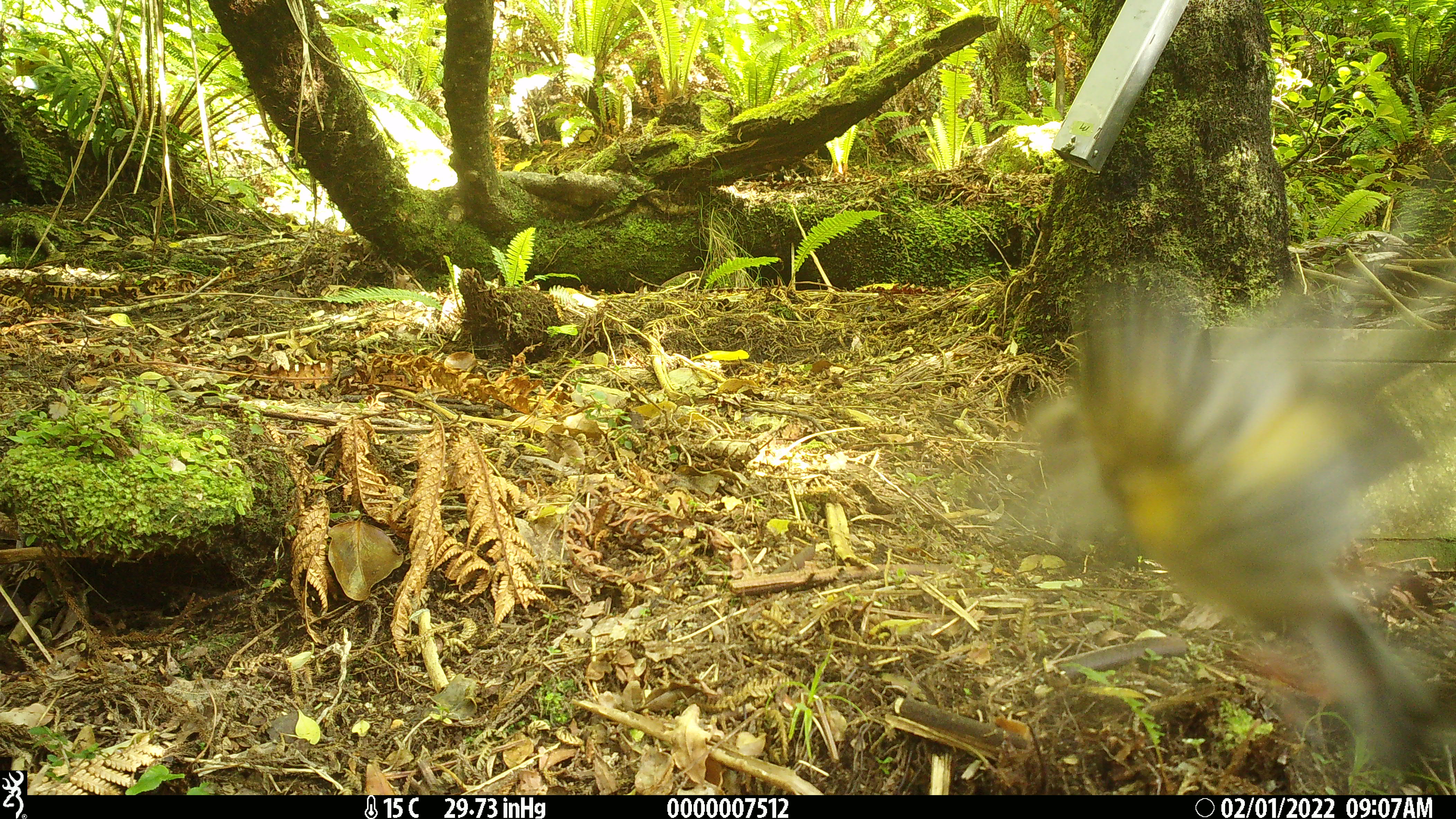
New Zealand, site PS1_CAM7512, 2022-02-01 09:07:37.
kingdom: Animalia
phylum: Chordata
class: Aves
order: Passeriformes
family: Petroicidae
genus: Petroica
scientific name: Petroica macrocephala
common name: tomtit